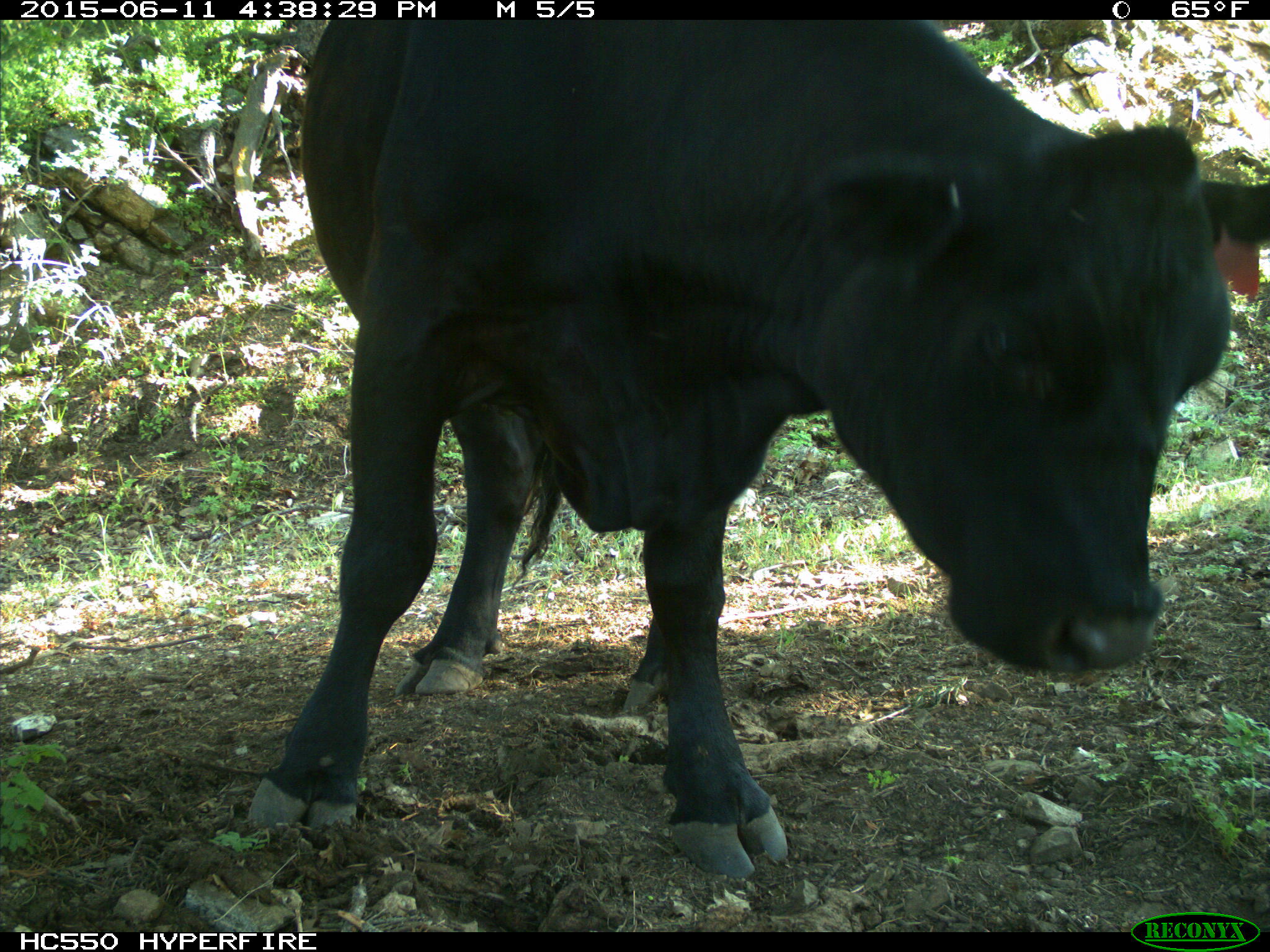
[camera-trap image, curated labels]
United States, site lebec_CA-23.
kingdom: Animalia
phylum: Chordata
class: Mammalia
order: Artiodactyla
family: Bovidae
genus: Bos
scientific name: Bos taurus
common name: domestic cow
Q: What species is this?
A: Bos taurus (domestic cow).